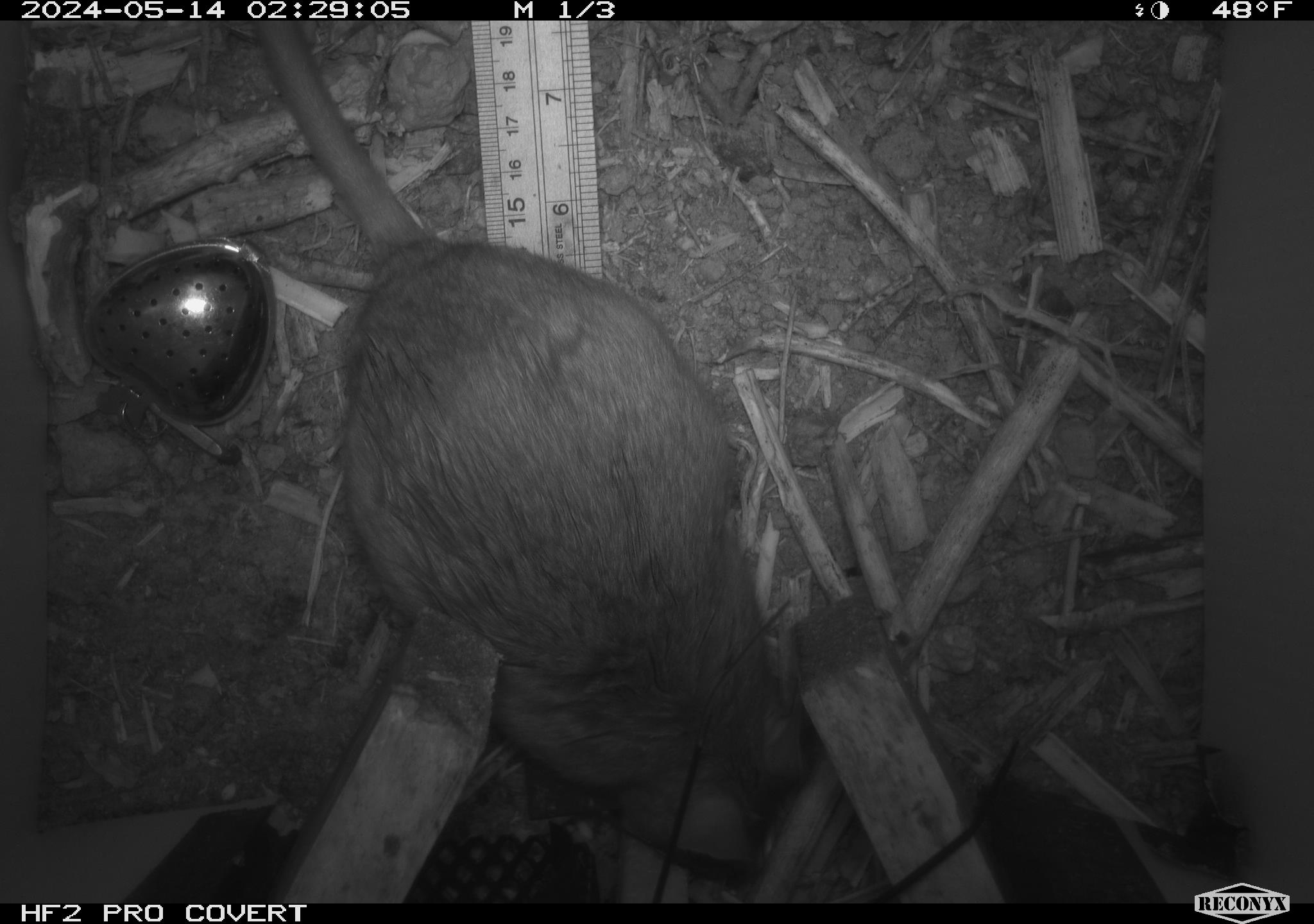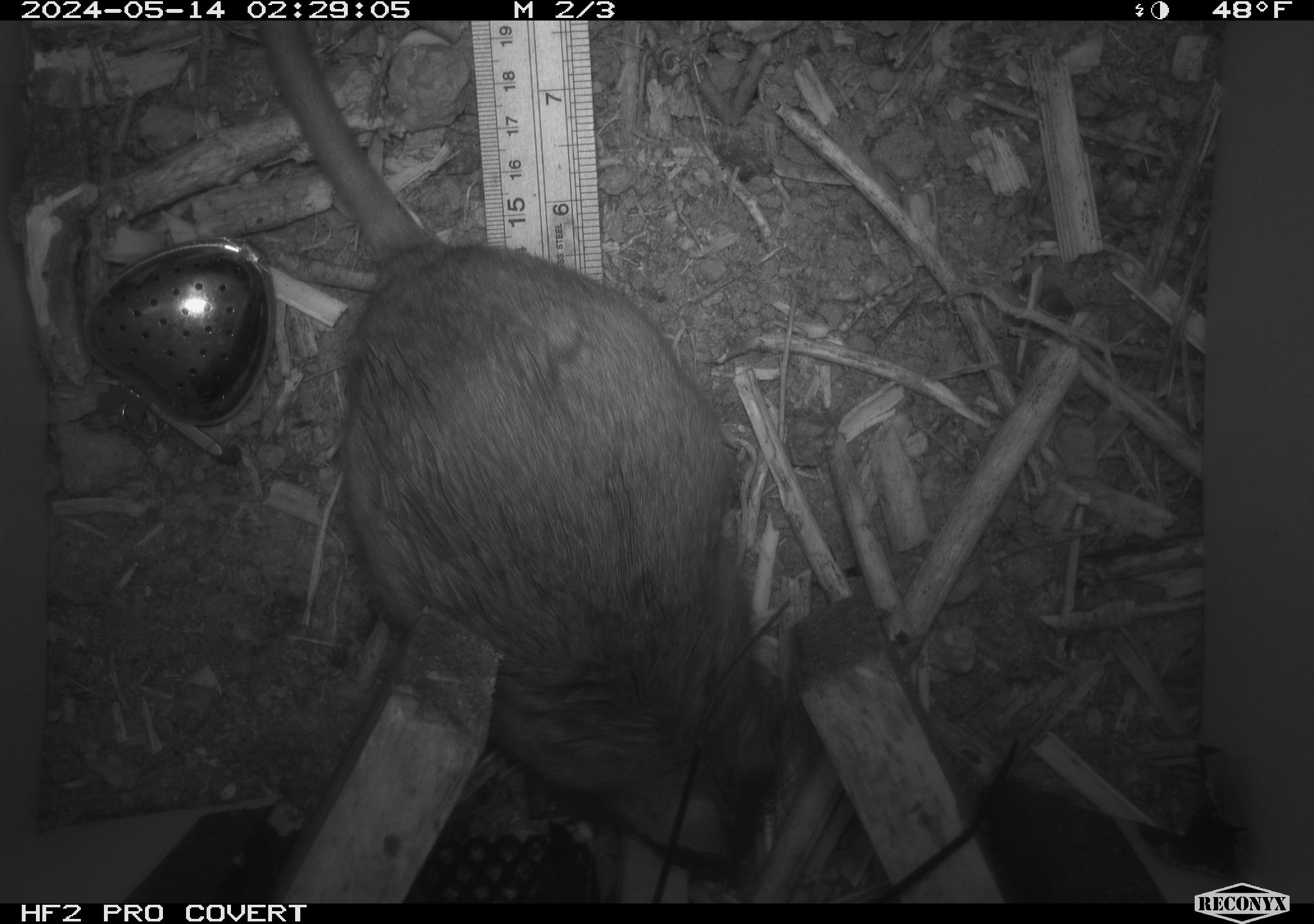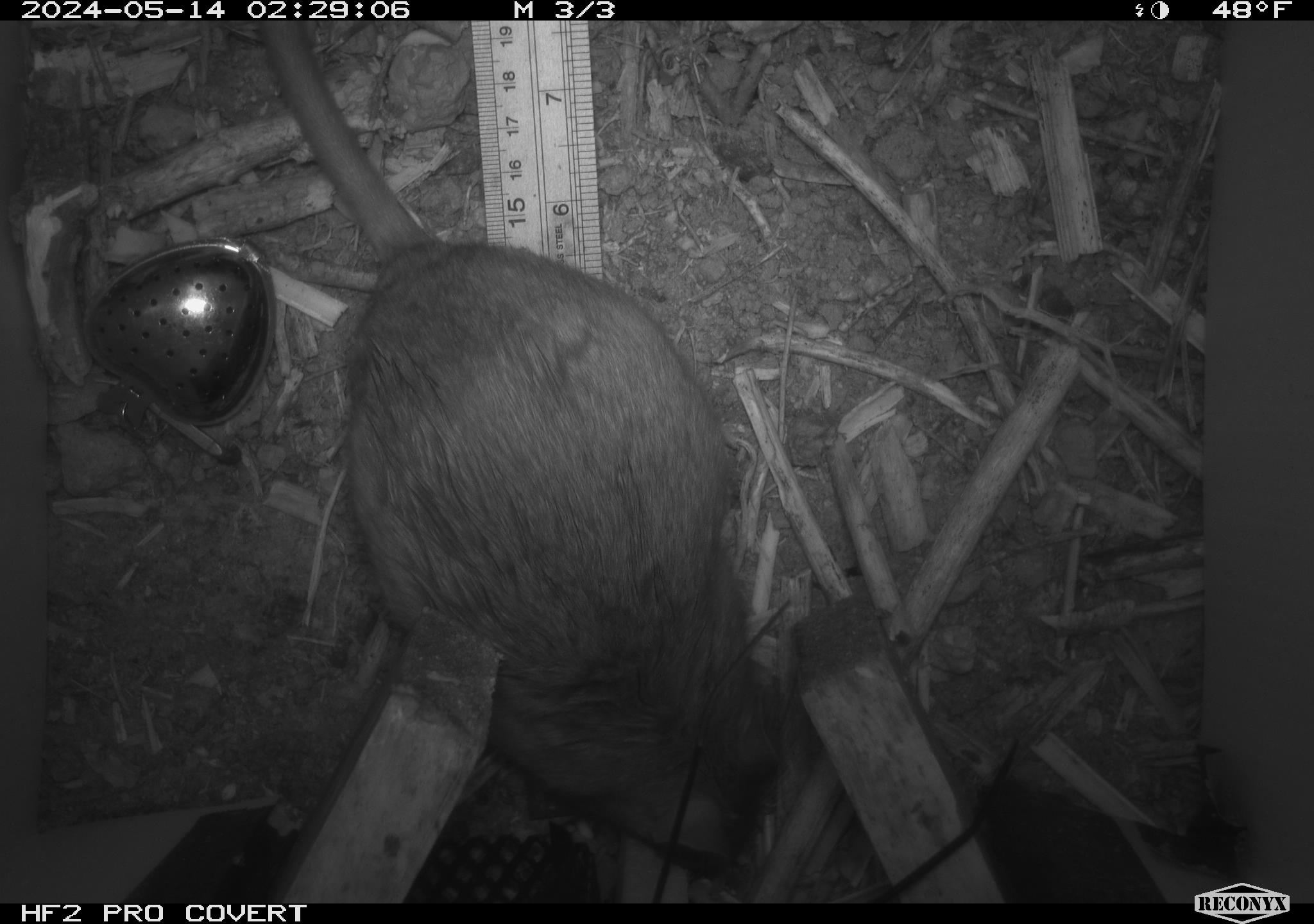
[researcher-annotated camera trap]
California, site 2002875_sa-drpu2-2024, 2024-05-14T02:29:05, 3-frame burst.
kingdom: Animalia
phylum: Chordata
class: Mammalia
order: Rodentia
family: Cricetidae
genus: Neotoma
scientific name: Neotoma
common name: pack rat or woodrat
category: neotoma species